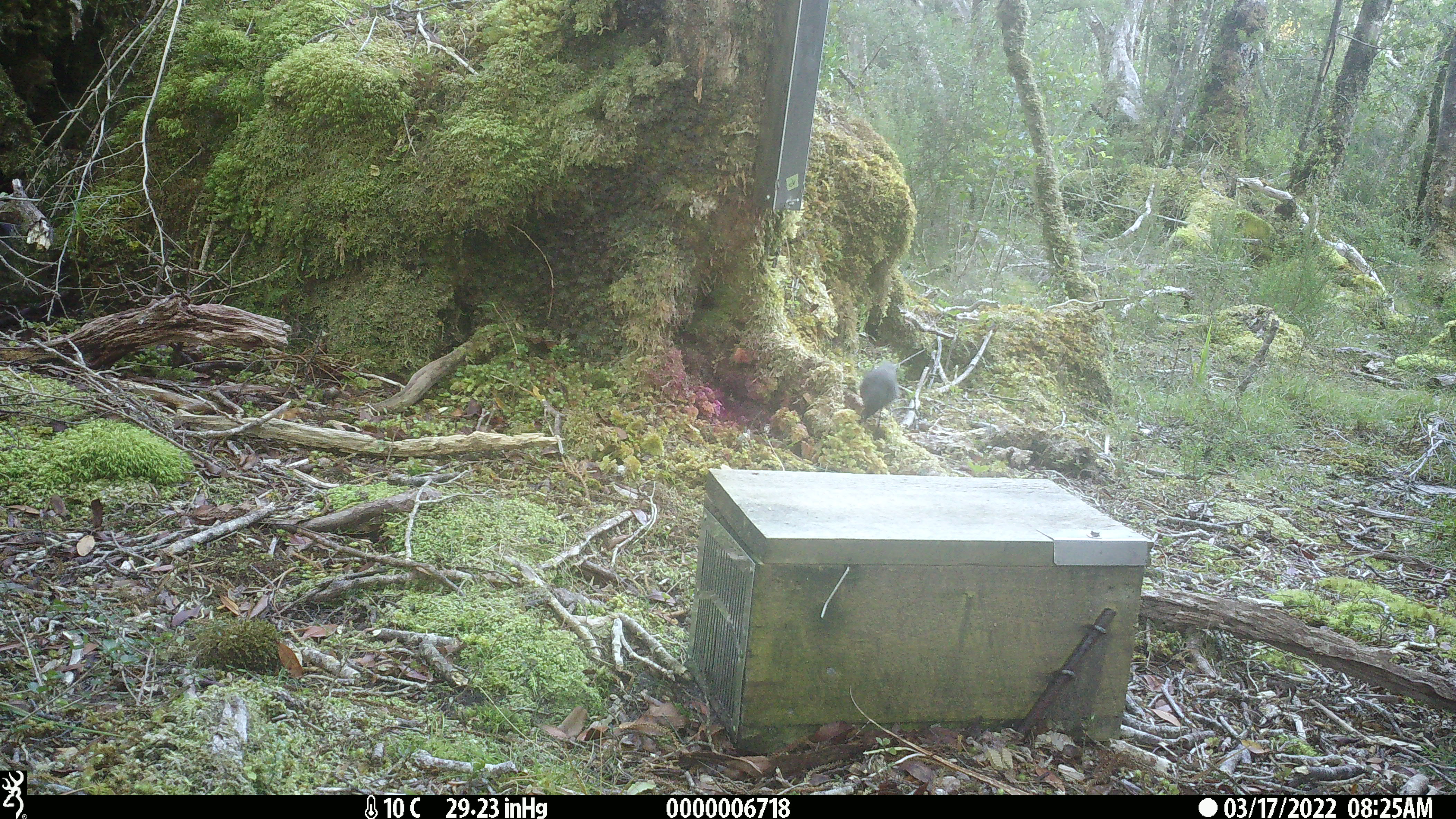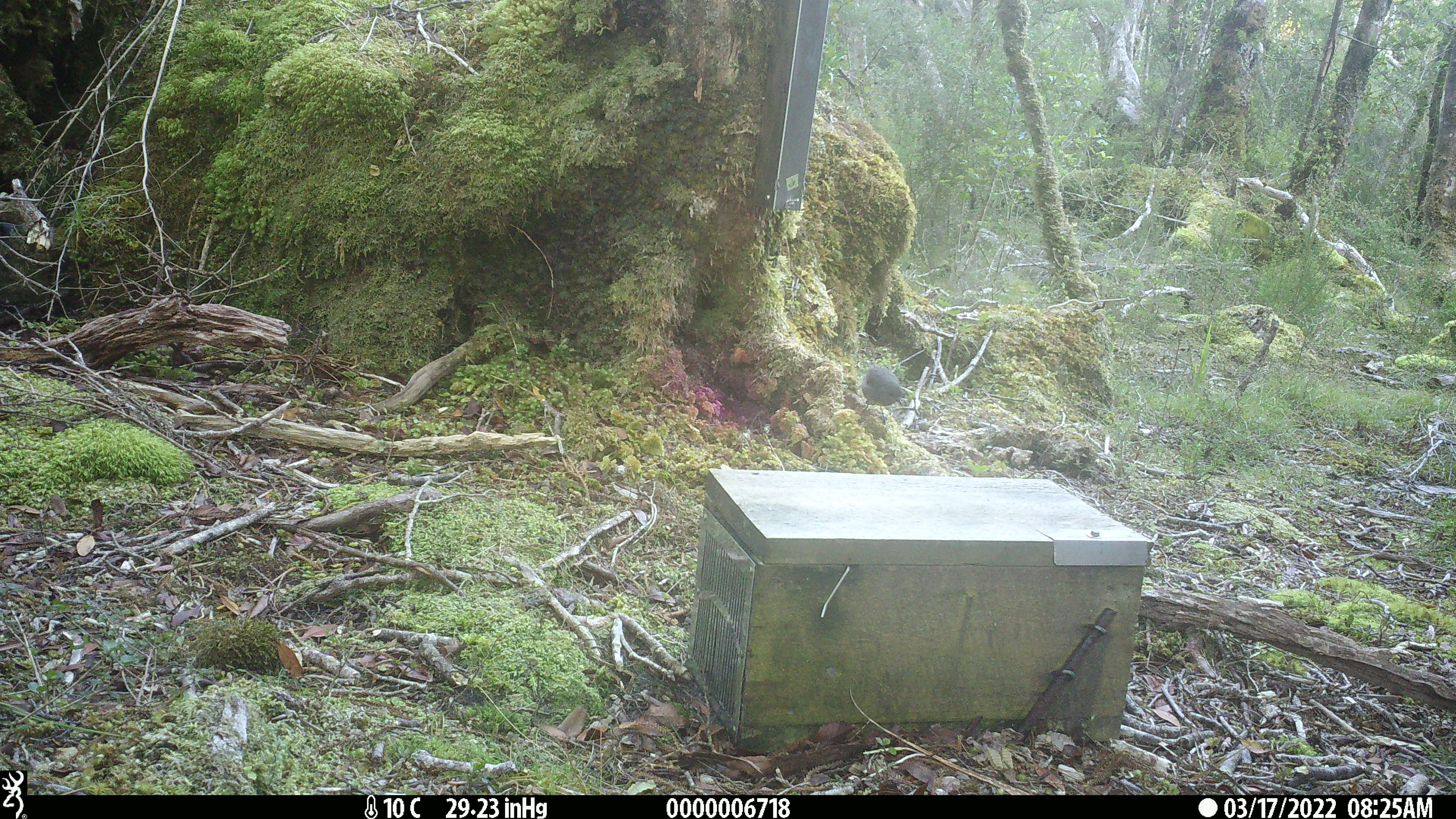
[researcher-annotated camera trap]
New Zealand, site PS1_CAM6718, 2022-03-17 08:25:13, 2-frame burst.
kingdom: Animalia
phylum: Chordata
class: Aves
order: Passeriformes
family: Petroicidae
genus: Petroica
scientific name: Petroica australis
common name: new zealand robin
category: robin